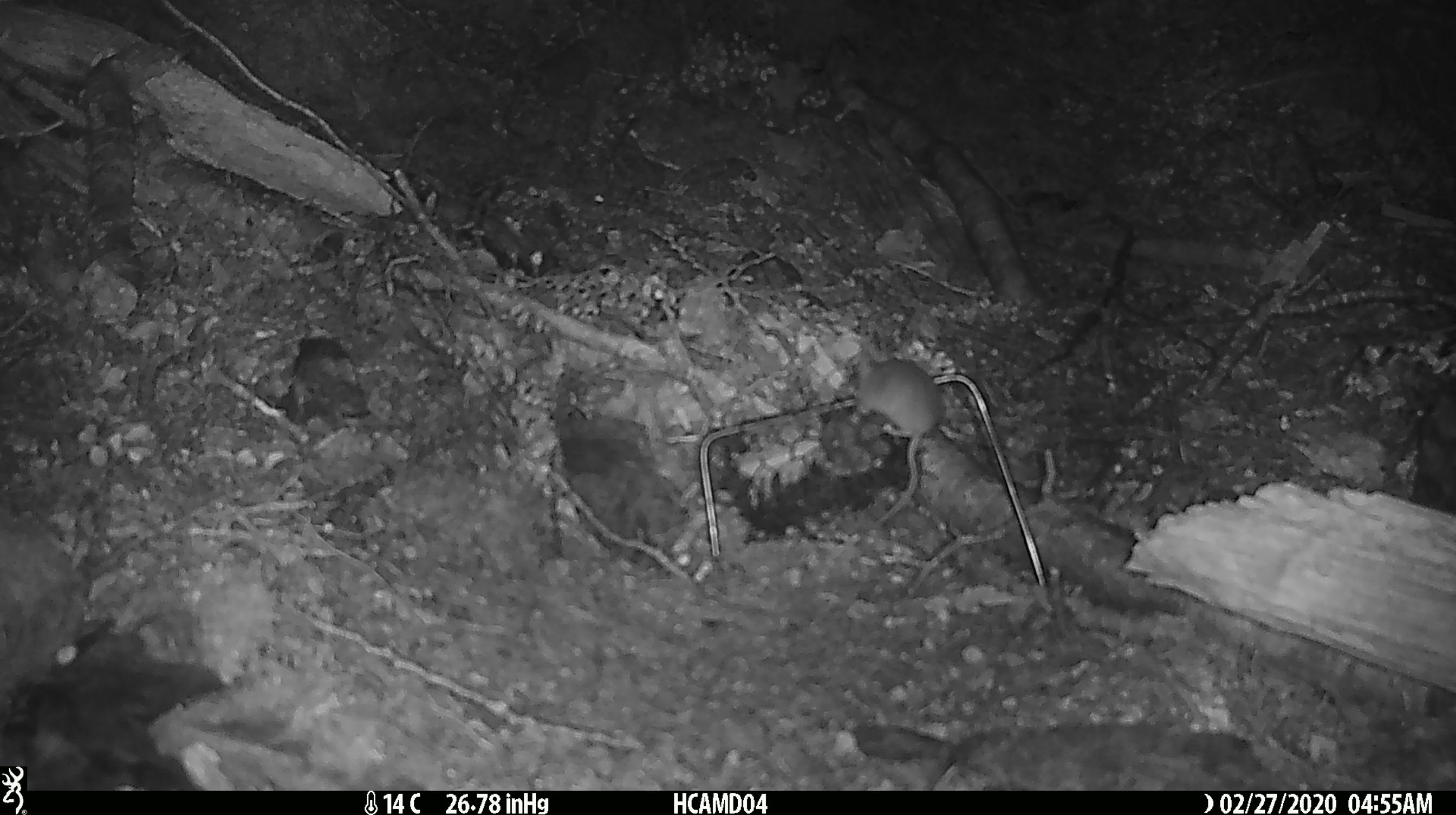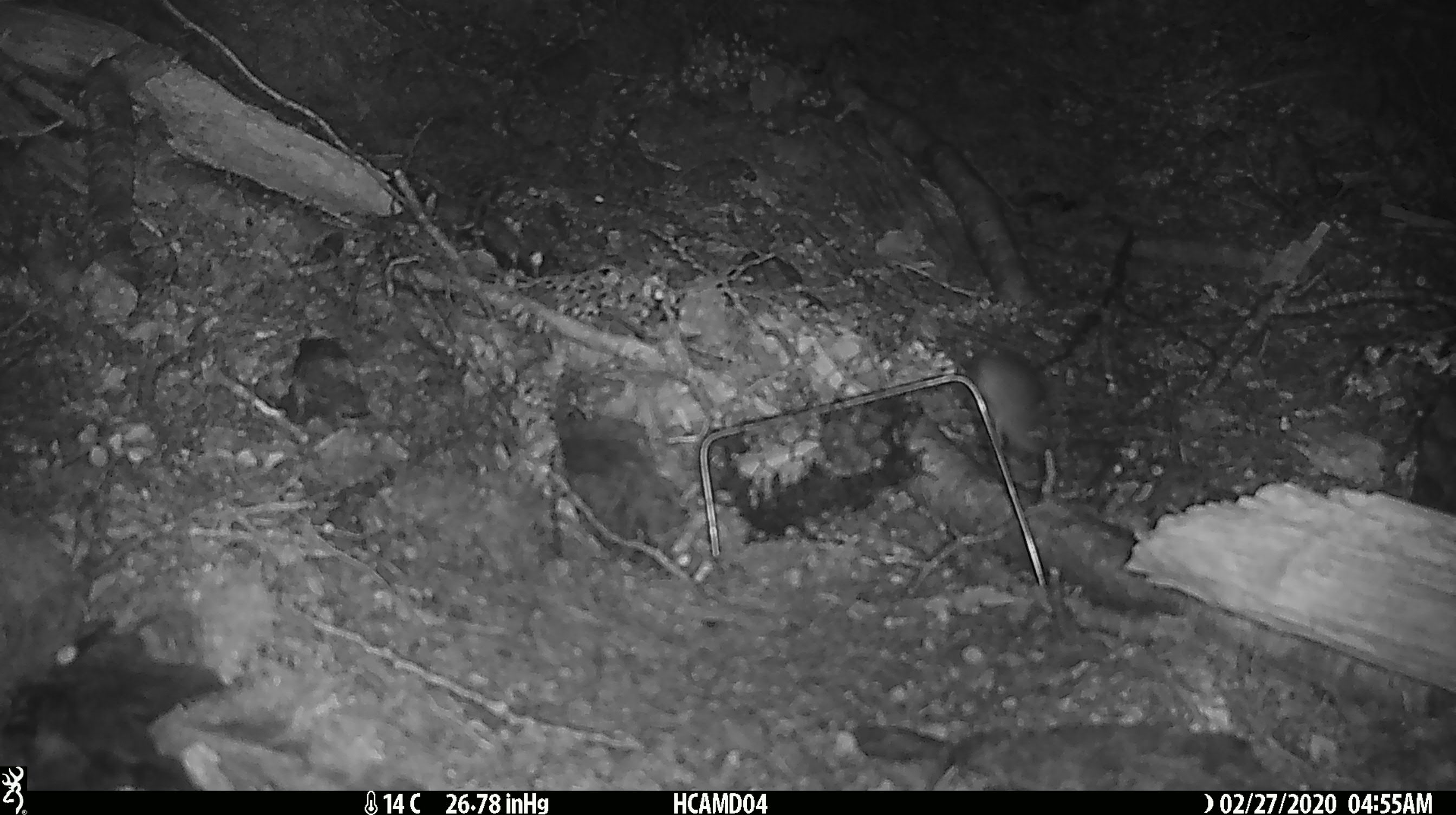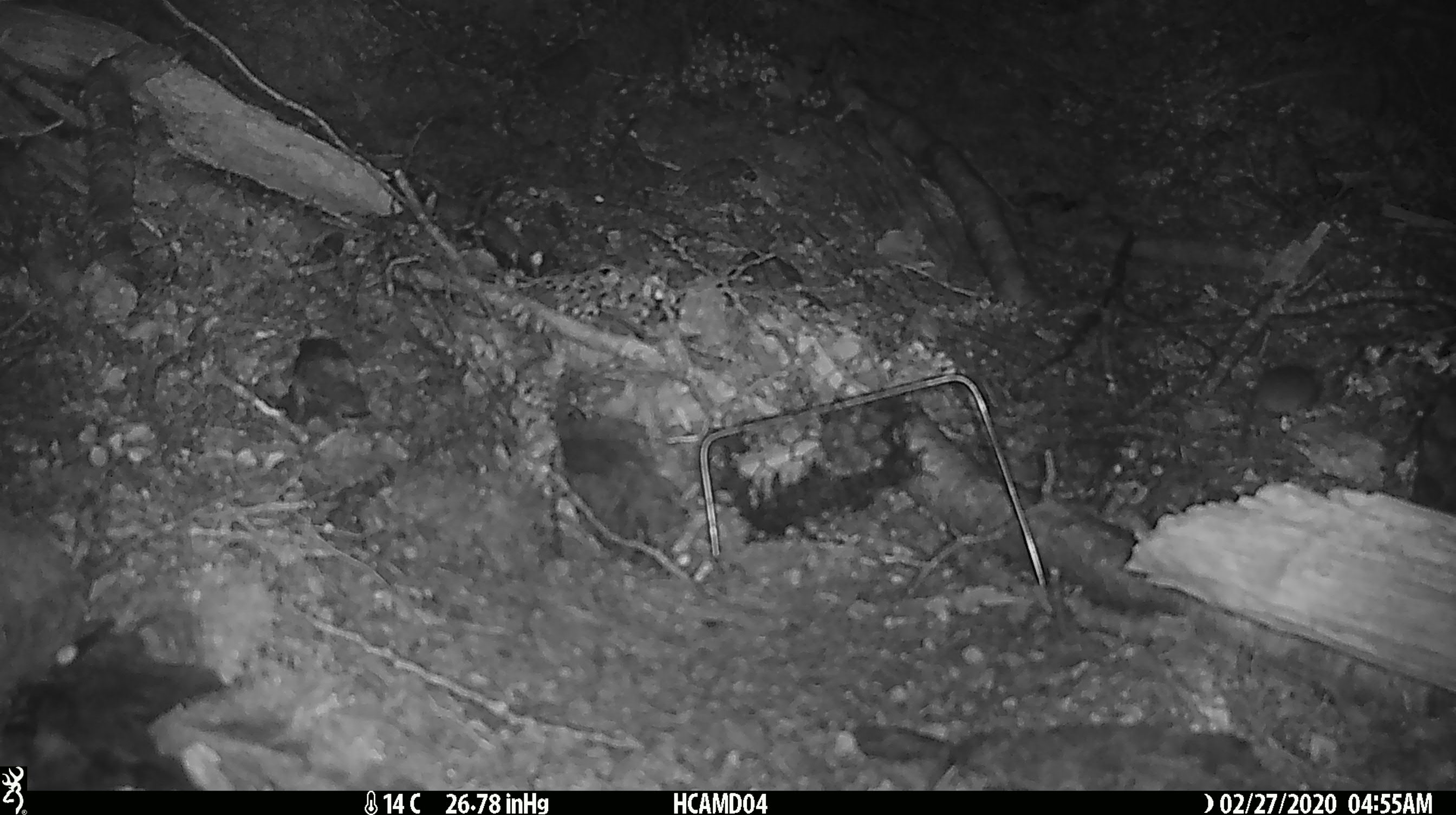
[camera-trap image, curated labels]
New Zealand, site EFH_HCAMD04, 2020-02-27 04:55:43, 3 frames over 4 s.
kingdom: Animalia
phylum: Chordata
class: Mammalia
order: Rodentia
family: Muridae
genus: Mus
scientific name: Mus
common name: mouse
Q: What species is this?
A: Mouse (Mus).